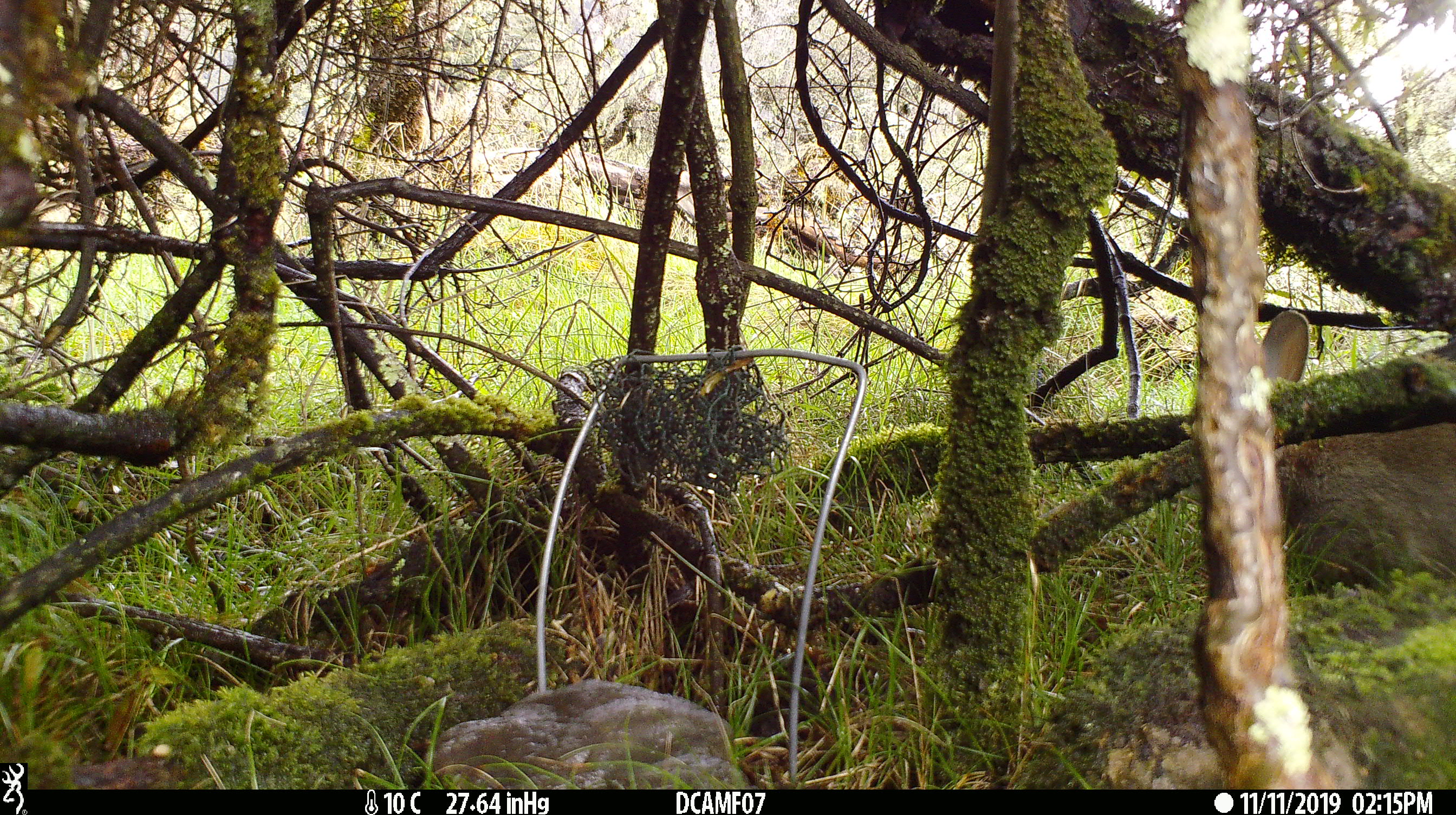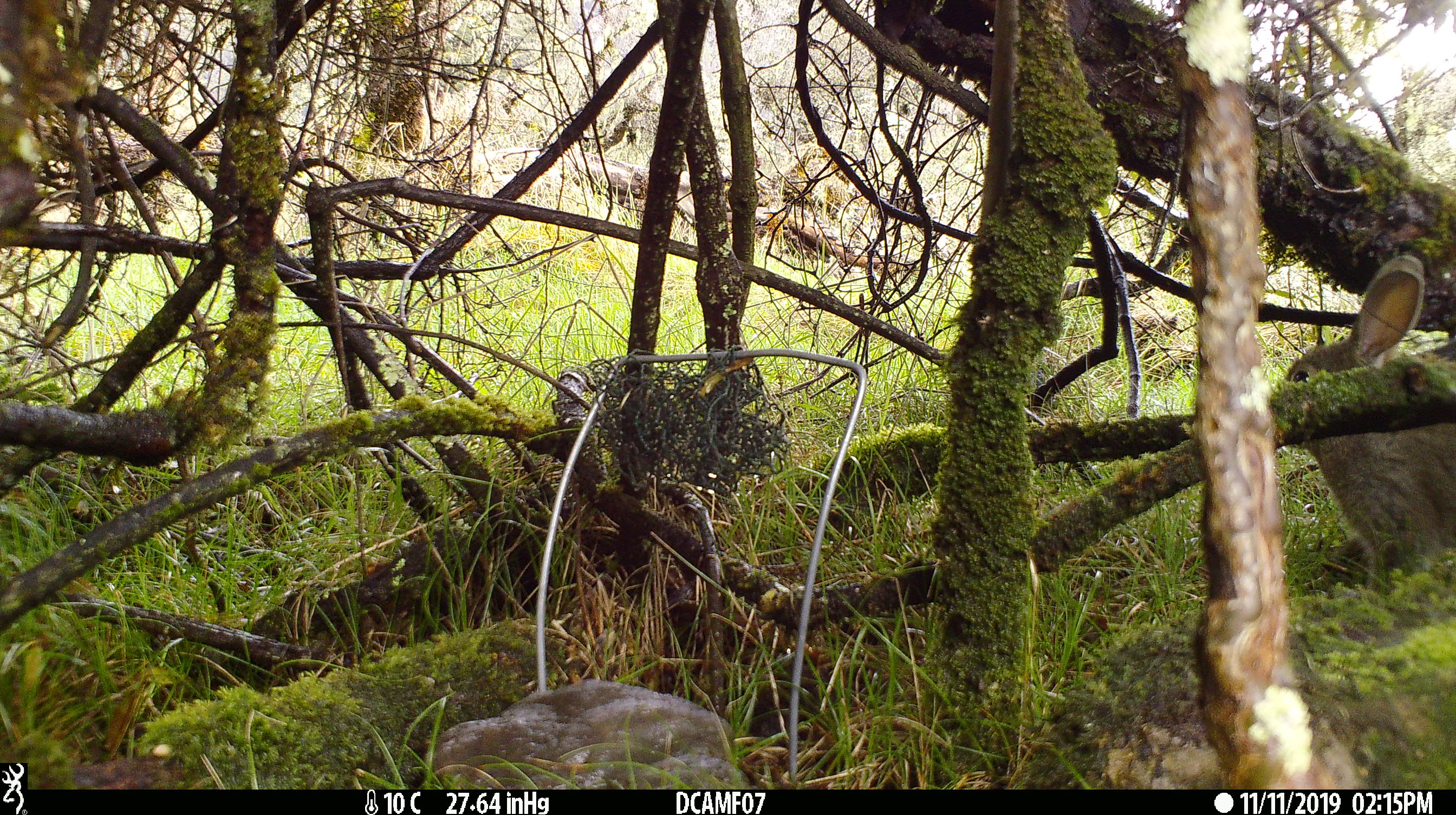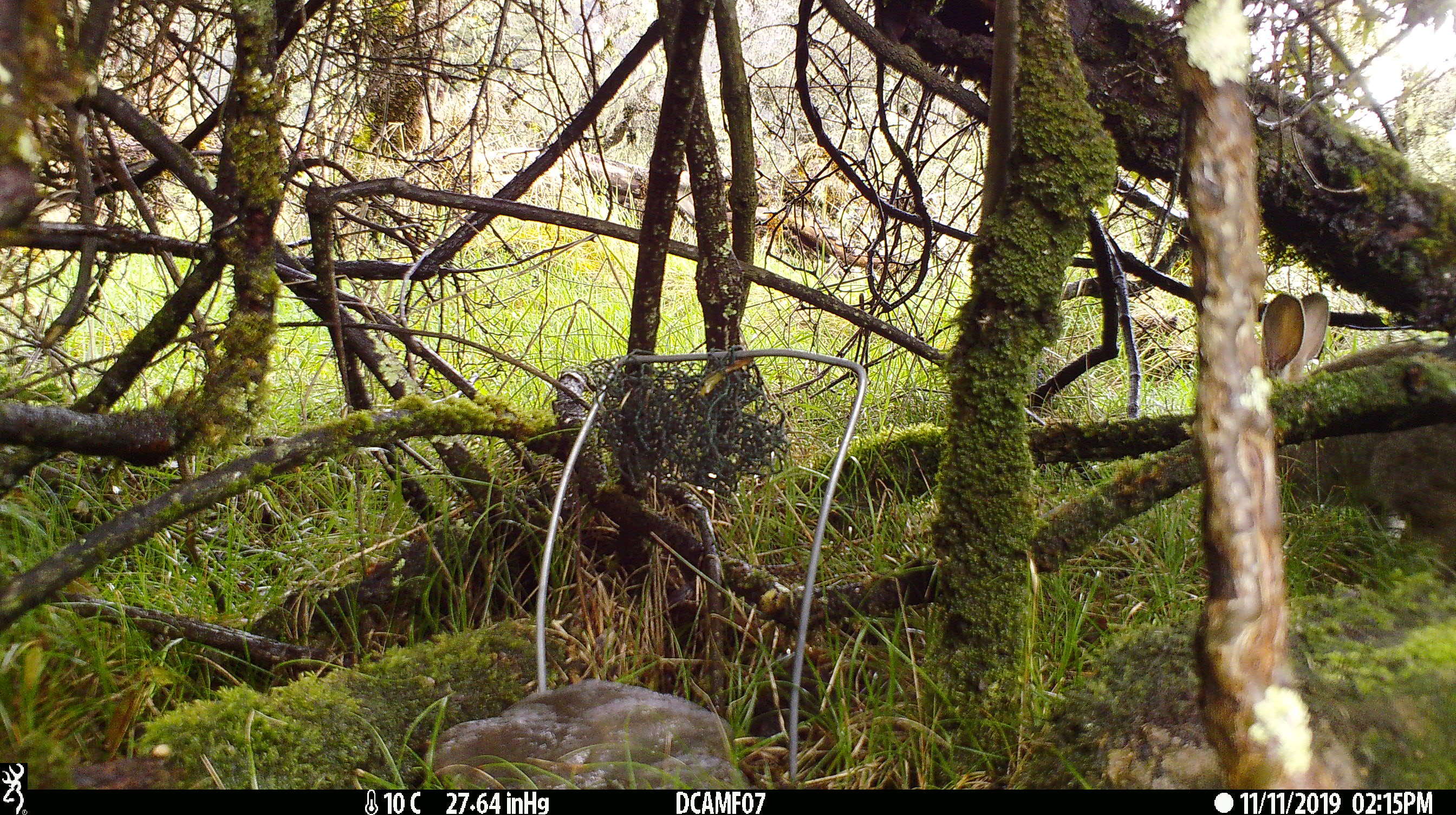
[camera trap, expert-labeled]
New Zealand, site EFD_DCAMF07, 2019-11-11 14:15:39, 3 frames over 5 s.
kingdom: Animalia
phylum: Chordata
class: Mammalia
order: Lagomorpha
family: Leporidae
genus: Oryctolagus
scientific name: Oryctolagus cuniculus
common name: european rabbit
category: rabbit